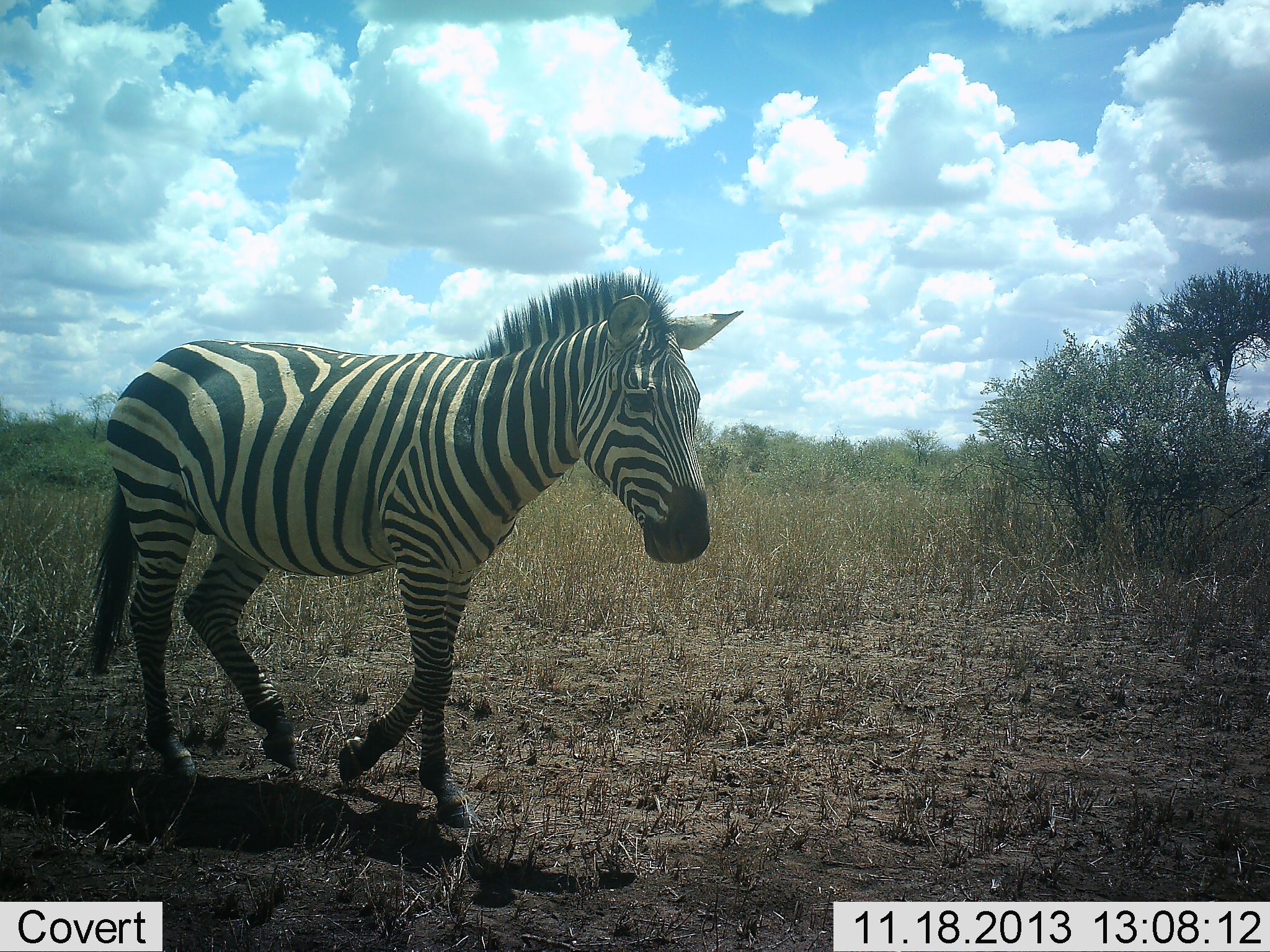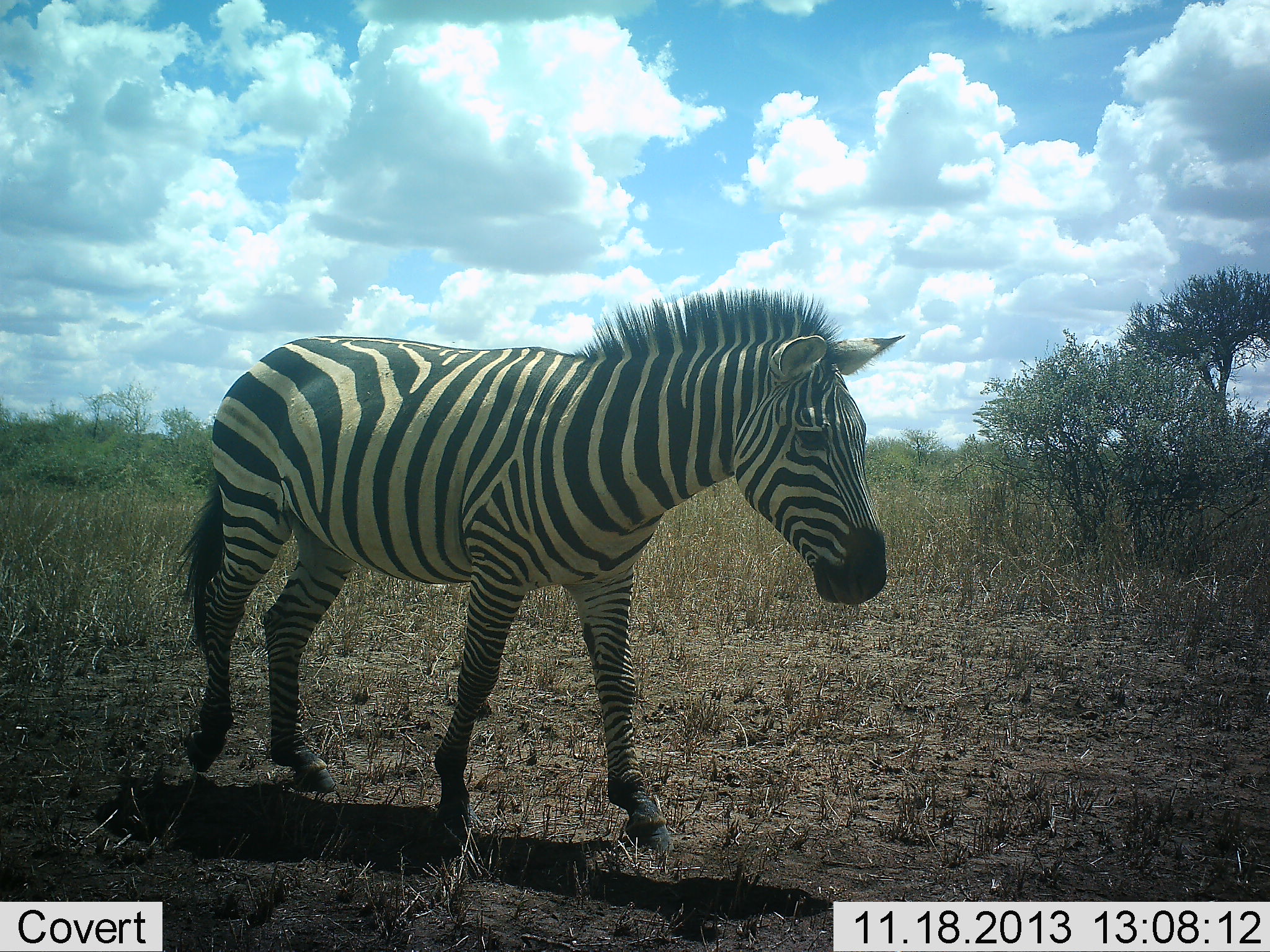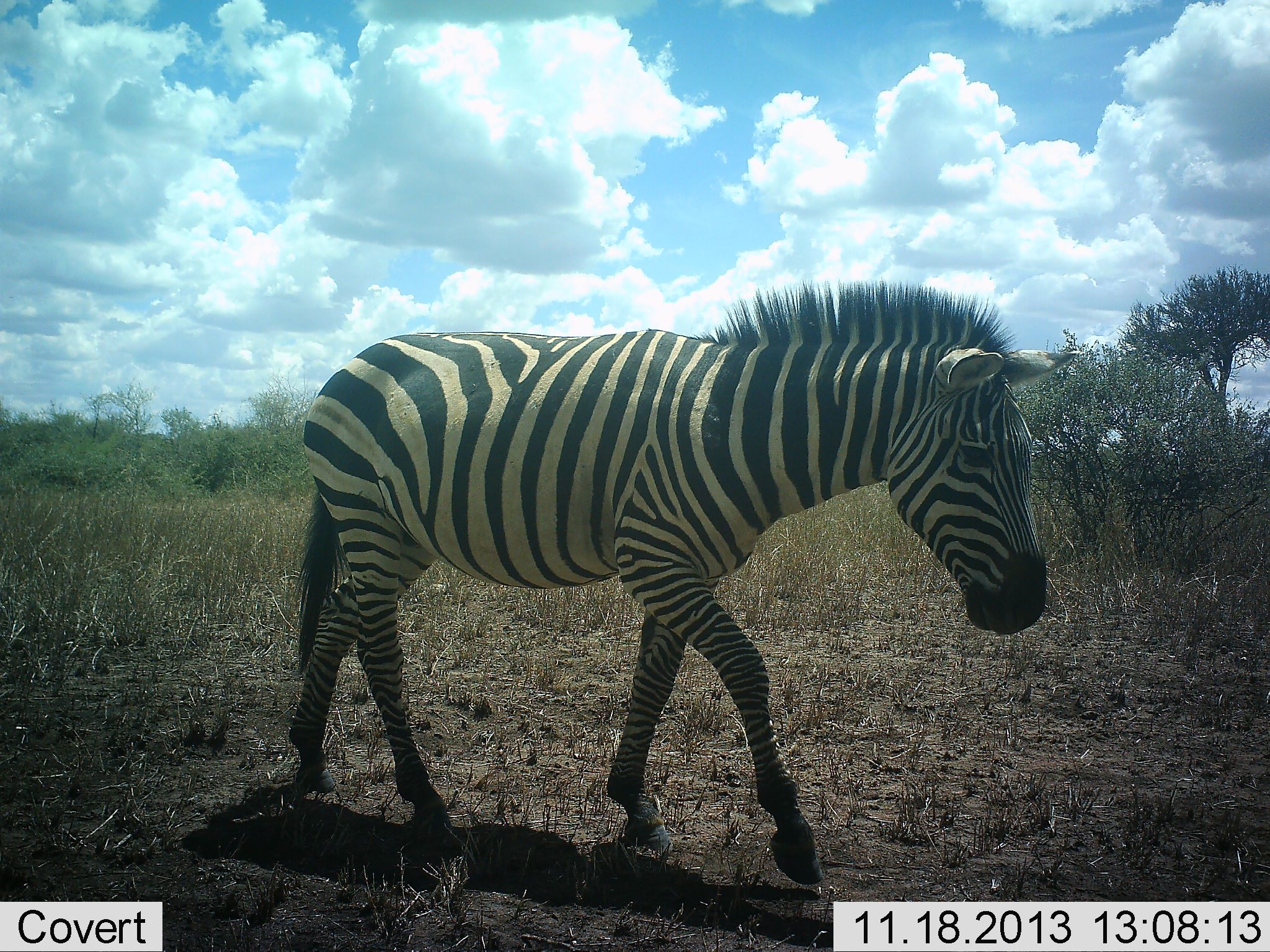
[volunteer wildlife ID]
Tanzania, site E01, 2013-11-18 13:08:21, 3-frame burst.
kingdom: Animalia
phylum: Chordata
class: Mammalia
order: Perissodactyla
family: Equidae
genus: Equus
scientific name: Equus quagga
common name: plains zebra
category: zebra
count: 1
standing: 8%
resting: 0%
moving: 92%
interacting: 0%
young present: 0%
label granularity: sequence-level